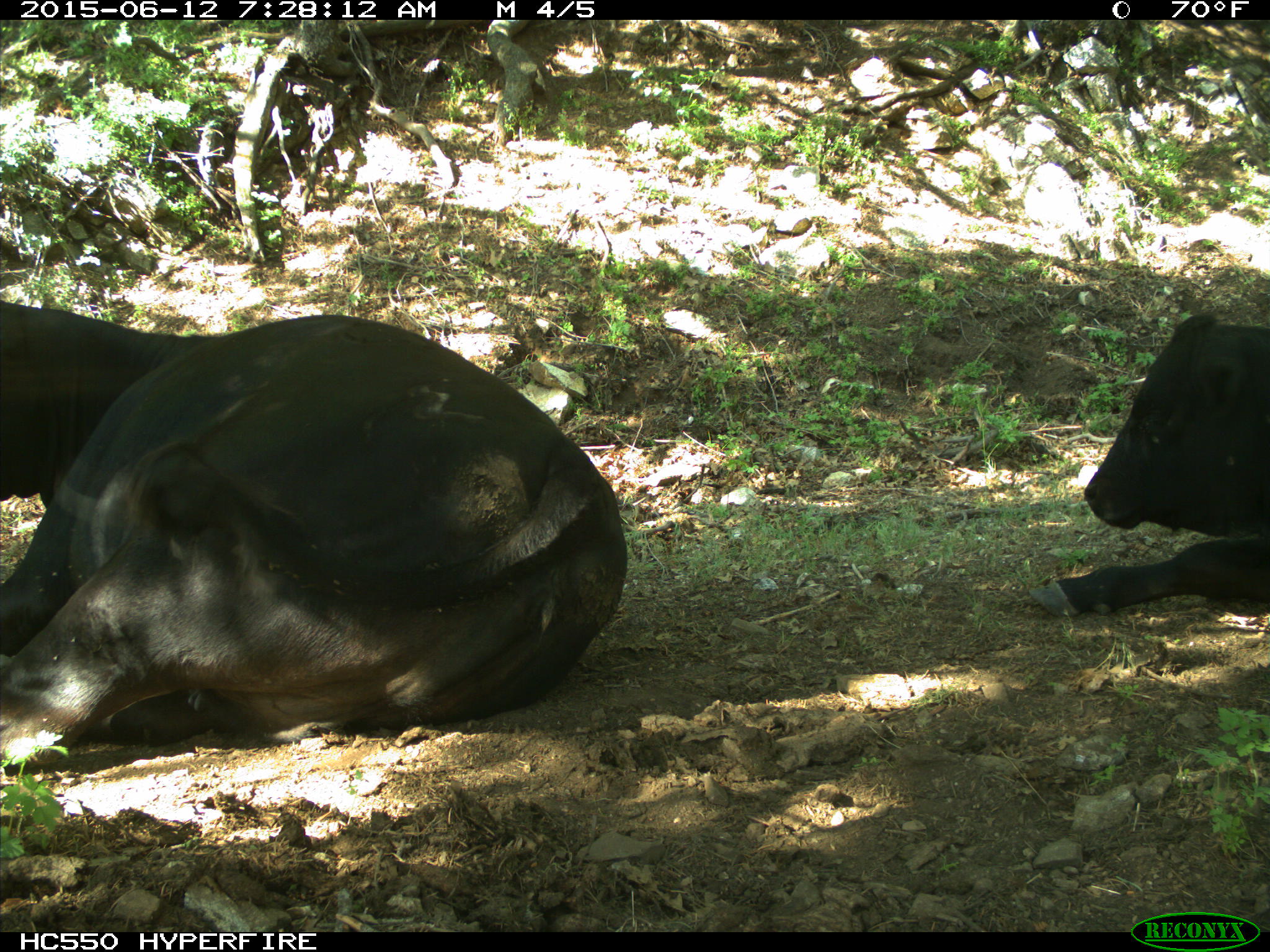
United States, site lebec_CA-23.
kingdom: Animalia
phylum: Chordata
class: Mammalia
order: Artiodactyla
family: Bovidae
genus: Bos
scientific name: Bos taurus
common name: domestic cow